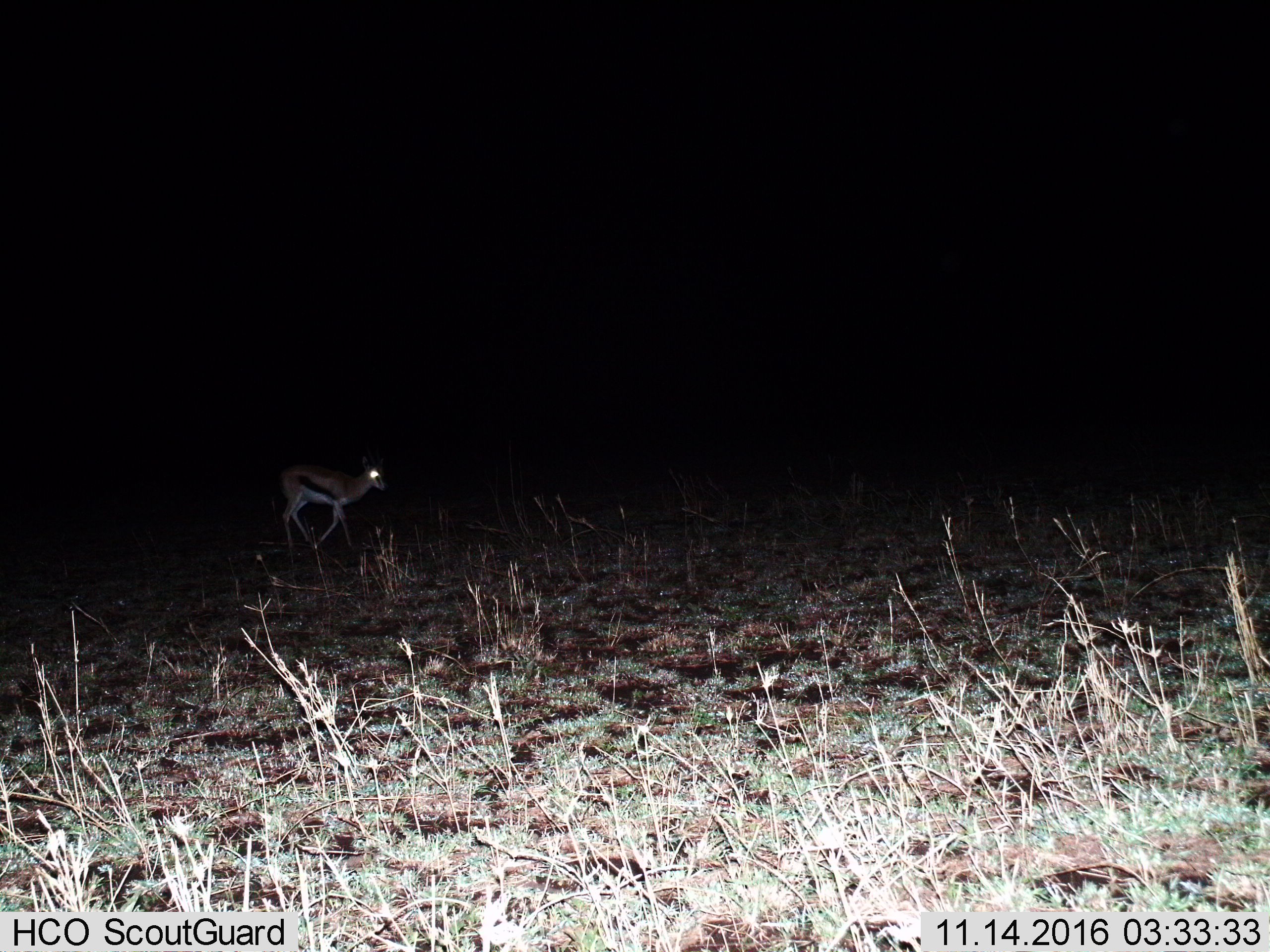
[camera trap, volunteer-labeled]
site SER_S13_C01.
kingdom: Animalia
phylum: Chordata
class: Mammalia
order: Artiodactyla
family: Bovidae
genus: Eudorcas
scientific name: Eudorcas thomsonii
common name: thomson's gazelle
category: gazellethomsons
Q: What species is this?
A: Gazellethomsons (thomson's gazelle) (Eudorcas thomsonii).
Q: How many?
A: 1.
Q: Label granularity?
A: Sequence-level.